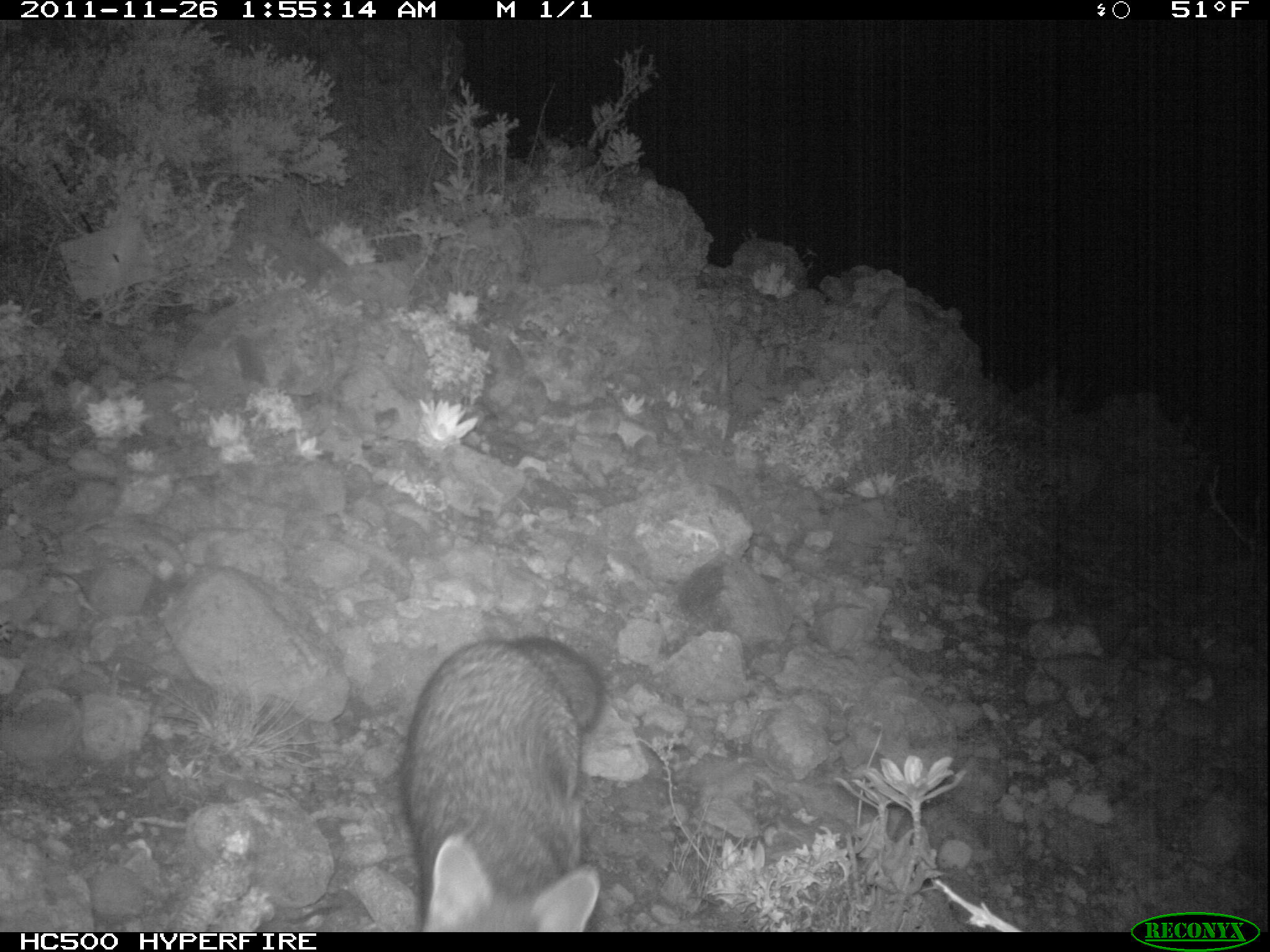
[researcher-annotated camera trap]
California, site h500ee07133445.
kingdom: Animalia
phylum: Chordata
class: Mammalia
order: Carnivora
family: Canidae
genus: Urocyon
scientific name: Urocyon littoralis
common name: island fox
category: fox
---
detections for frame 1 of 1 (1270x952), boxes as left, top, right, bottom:
fox: 399, 635, 601, 932